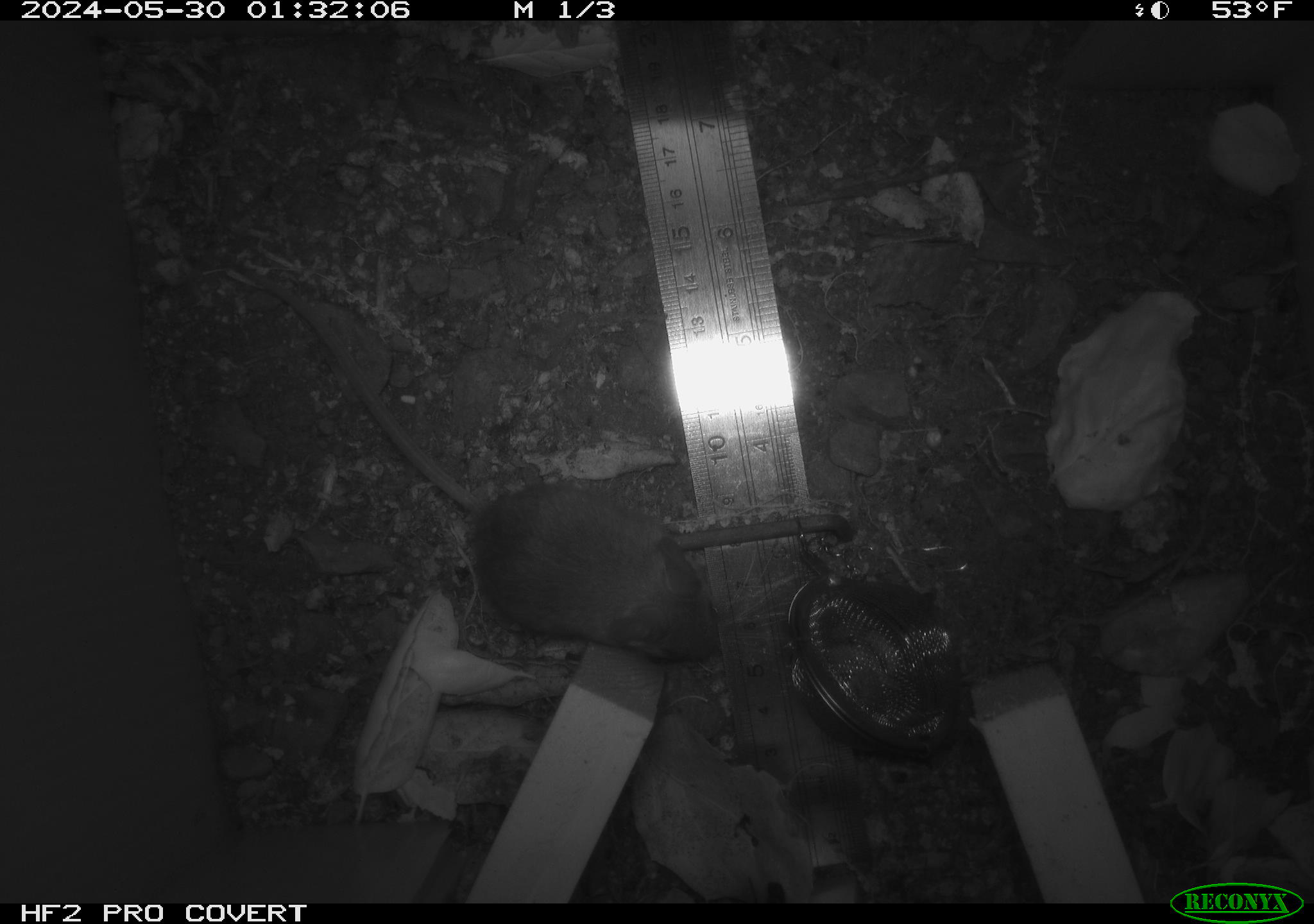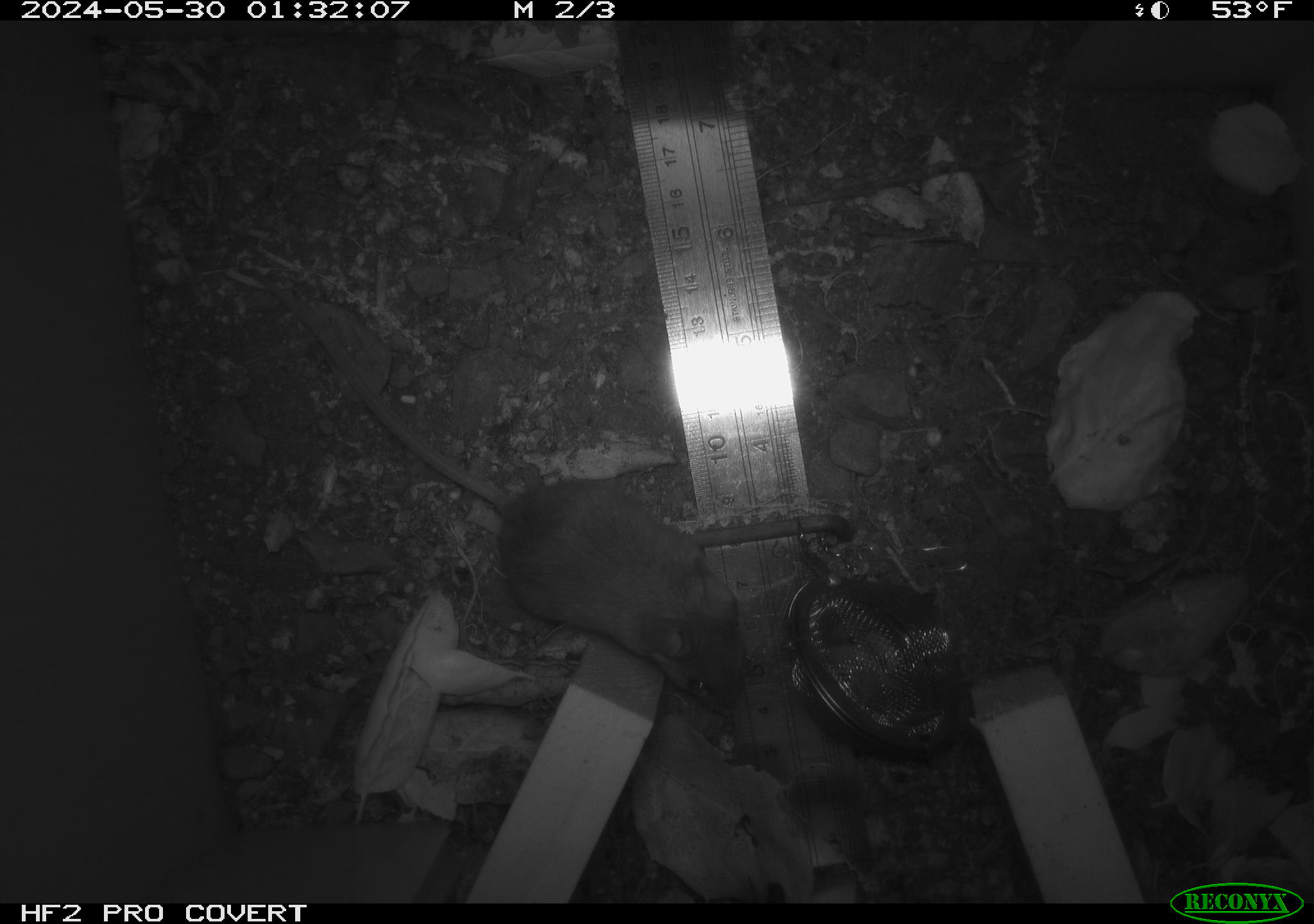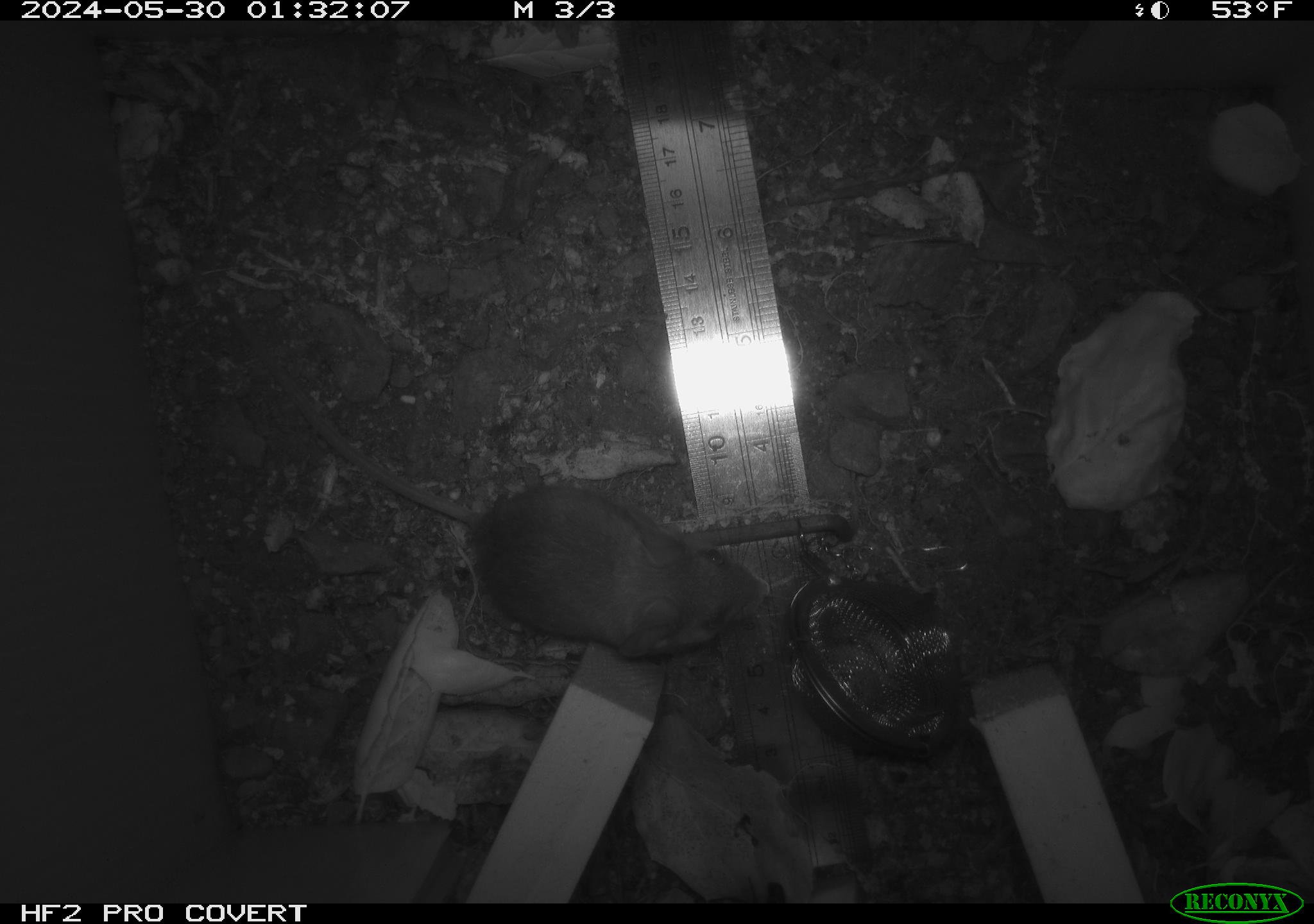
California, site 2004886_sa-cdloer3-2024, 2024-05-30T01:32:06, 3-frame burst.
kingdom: Animalia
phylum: Chordata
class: Mammalia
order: Rodentia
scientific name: Rodentia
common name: rodent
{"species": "rodent (Rodentia)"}